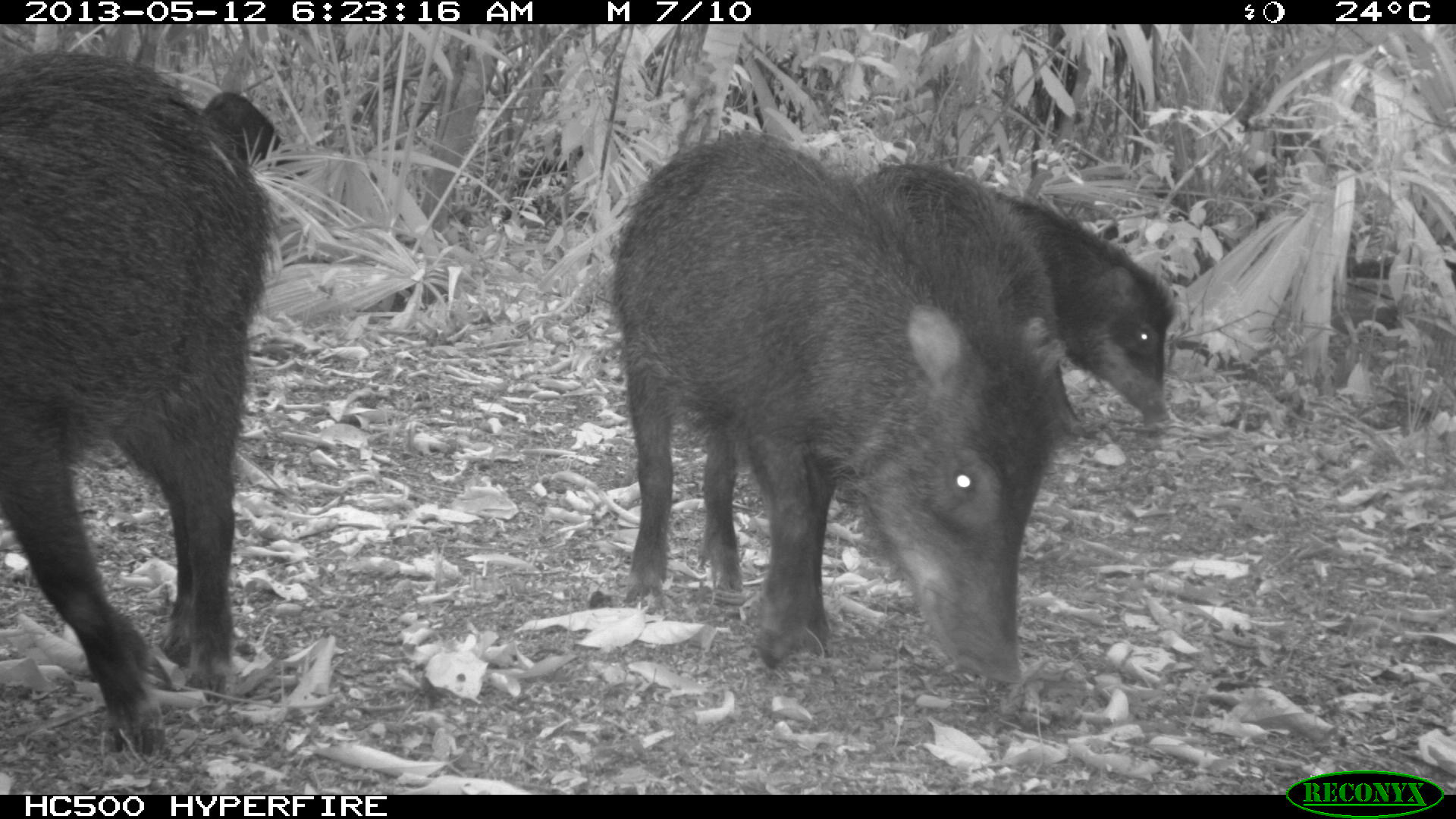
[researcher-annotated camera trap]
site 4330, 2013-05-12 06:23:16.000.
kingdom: Animalia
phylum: Chordata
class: Mammalia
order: Artiodactyla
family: Tayassuidae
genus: Tayassu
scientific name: Tayassu pecari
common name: white-lipped peccary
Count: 5.